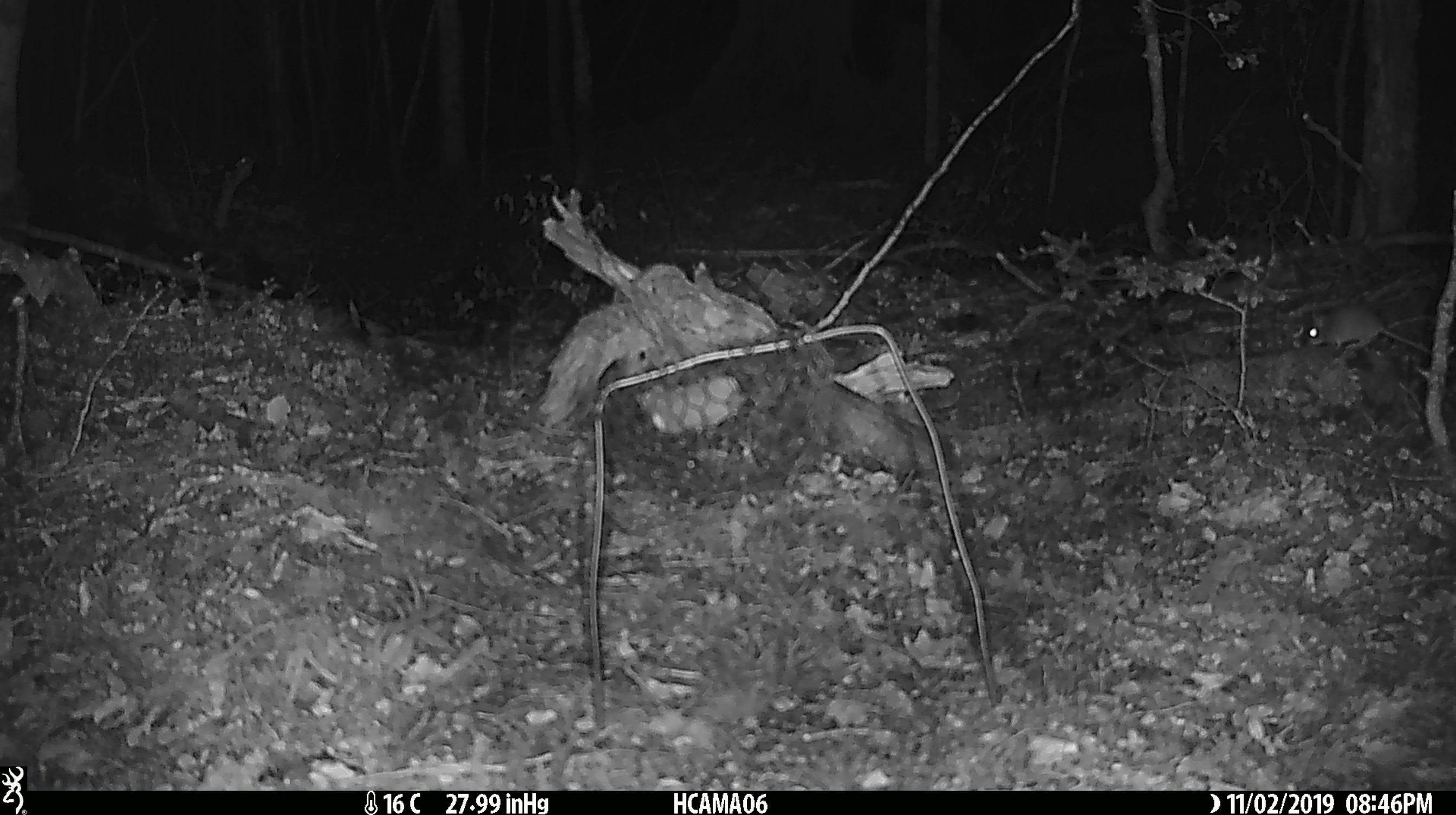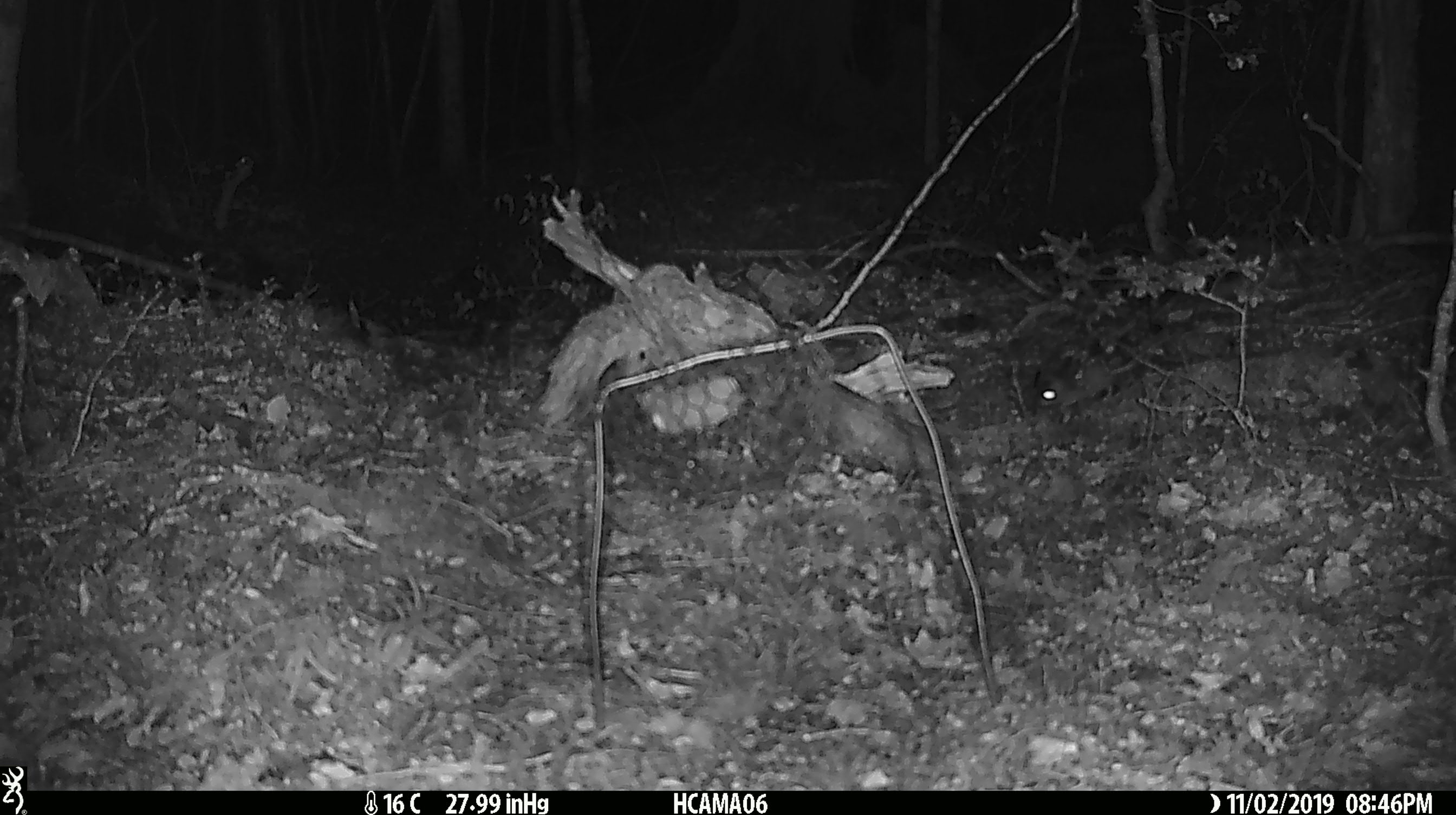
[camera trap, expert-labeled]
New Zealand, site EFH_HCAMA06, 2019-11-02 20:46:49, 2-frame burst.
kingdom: Animalia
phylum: Chordata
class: Mammalia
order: Rodentia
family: Muridae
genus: Mus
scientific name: Mus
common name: mouse